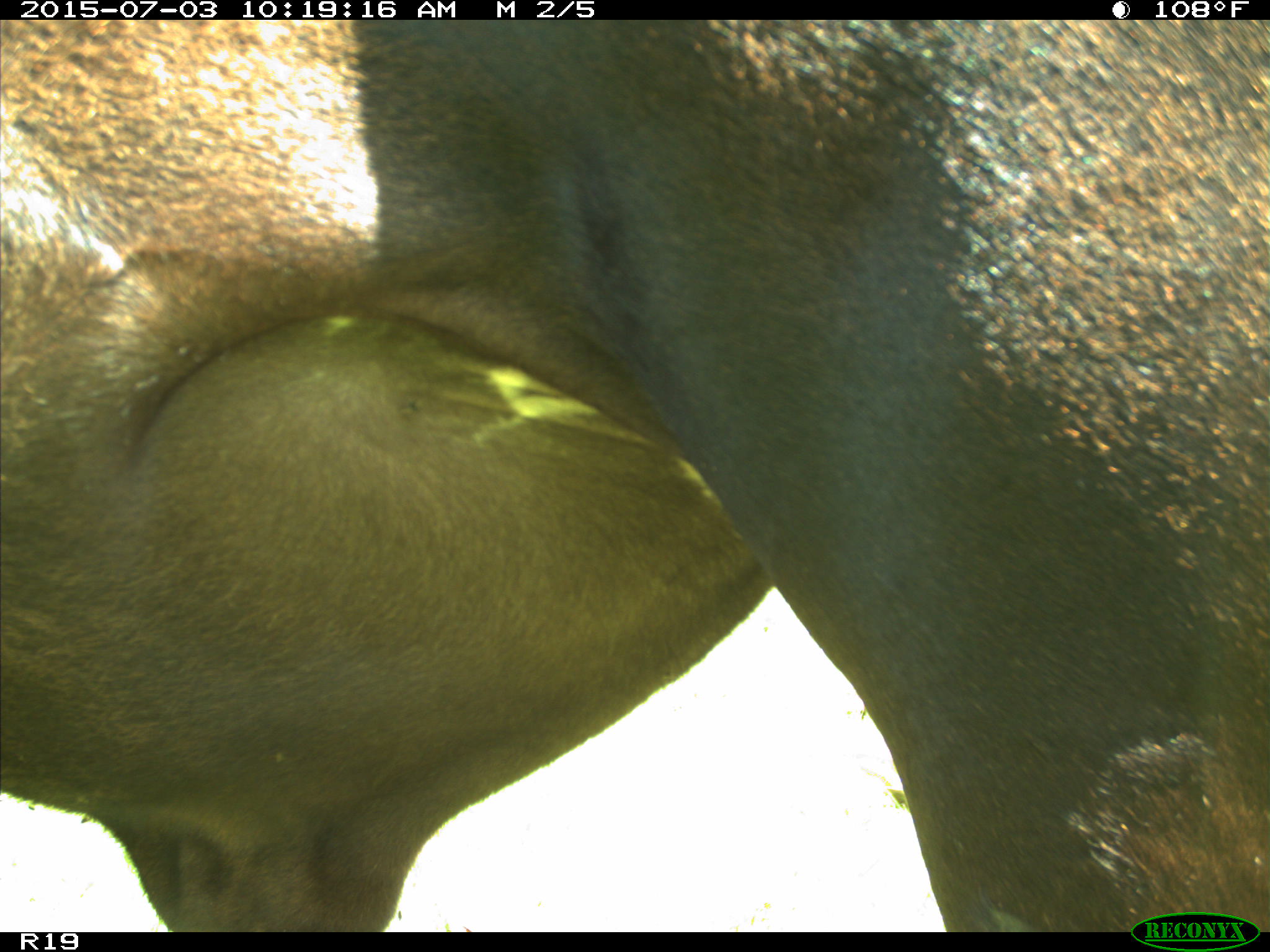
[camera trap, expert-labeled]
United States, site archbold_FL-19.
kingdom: Animalia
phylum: Chordata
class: Mammalia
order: Artiodactyla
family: Bovidae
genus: Bos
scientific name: Bos taurus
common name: domestic cow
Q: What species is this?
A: Bos taurus (domestic cow).